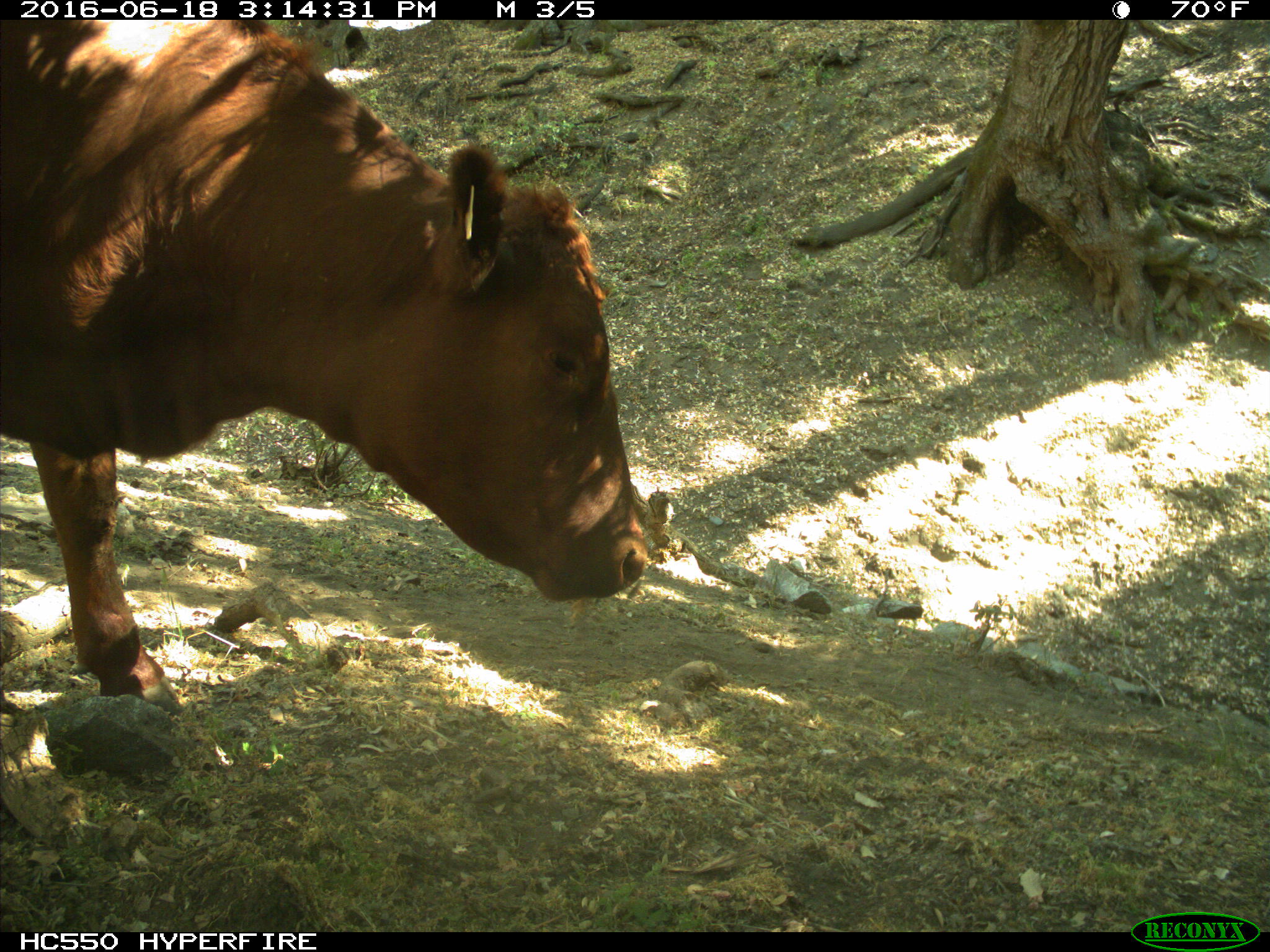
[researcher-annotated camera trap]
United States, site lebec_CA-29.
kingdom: Animalia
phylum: Chordata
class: Mammalia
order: Artiodactyla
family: Bovidae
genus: Bos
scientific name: Bos taurus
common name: domestic cow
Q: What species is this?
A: Bos taurus (domestic cow).